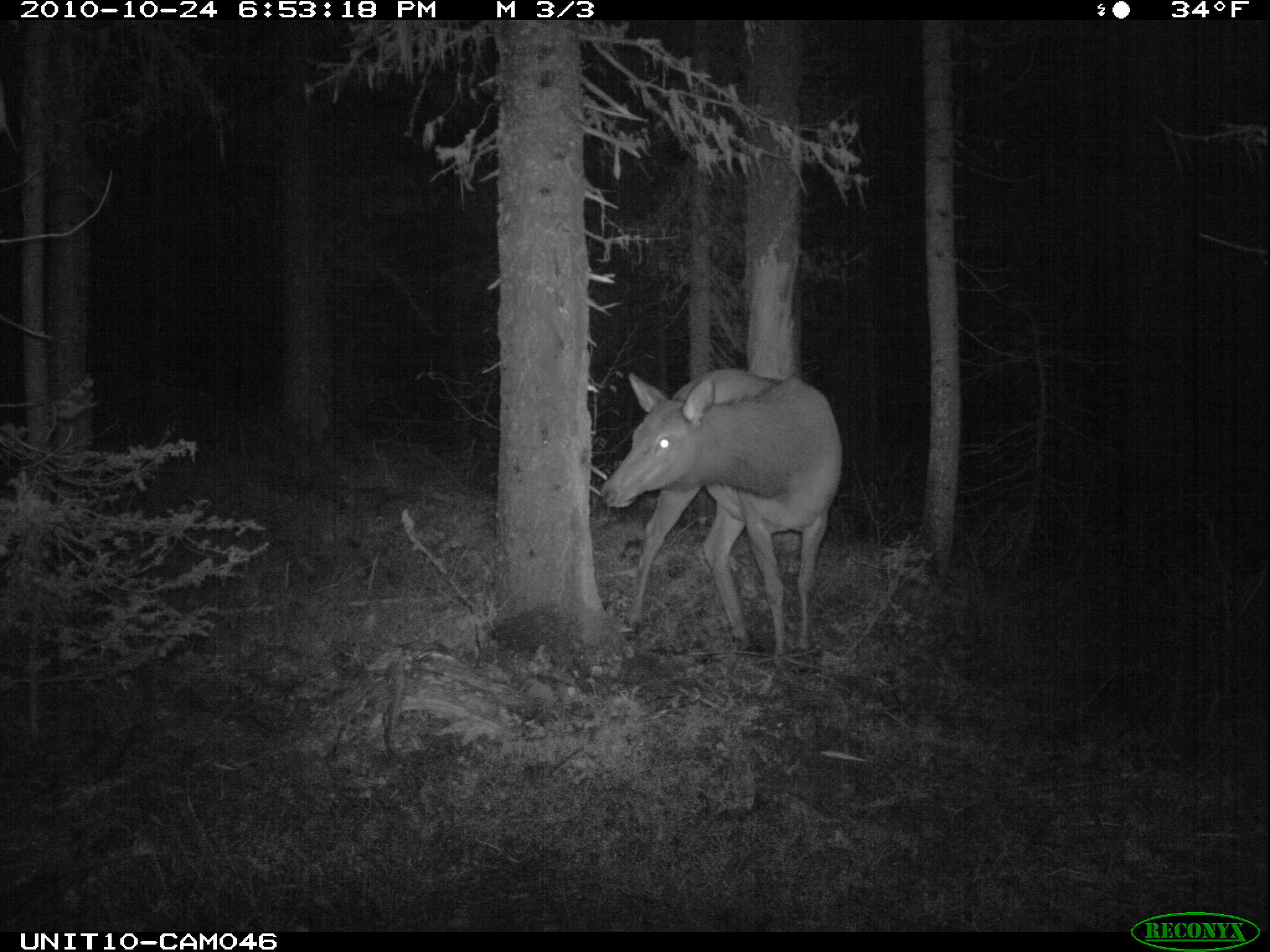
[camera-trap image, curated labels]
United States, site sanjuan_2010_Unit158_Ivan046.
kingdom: Animalia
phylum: Chordata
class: Mammalia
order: Artiodactyla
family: Cervidae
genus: Cervus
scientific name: Cervus elaphus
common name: red deer